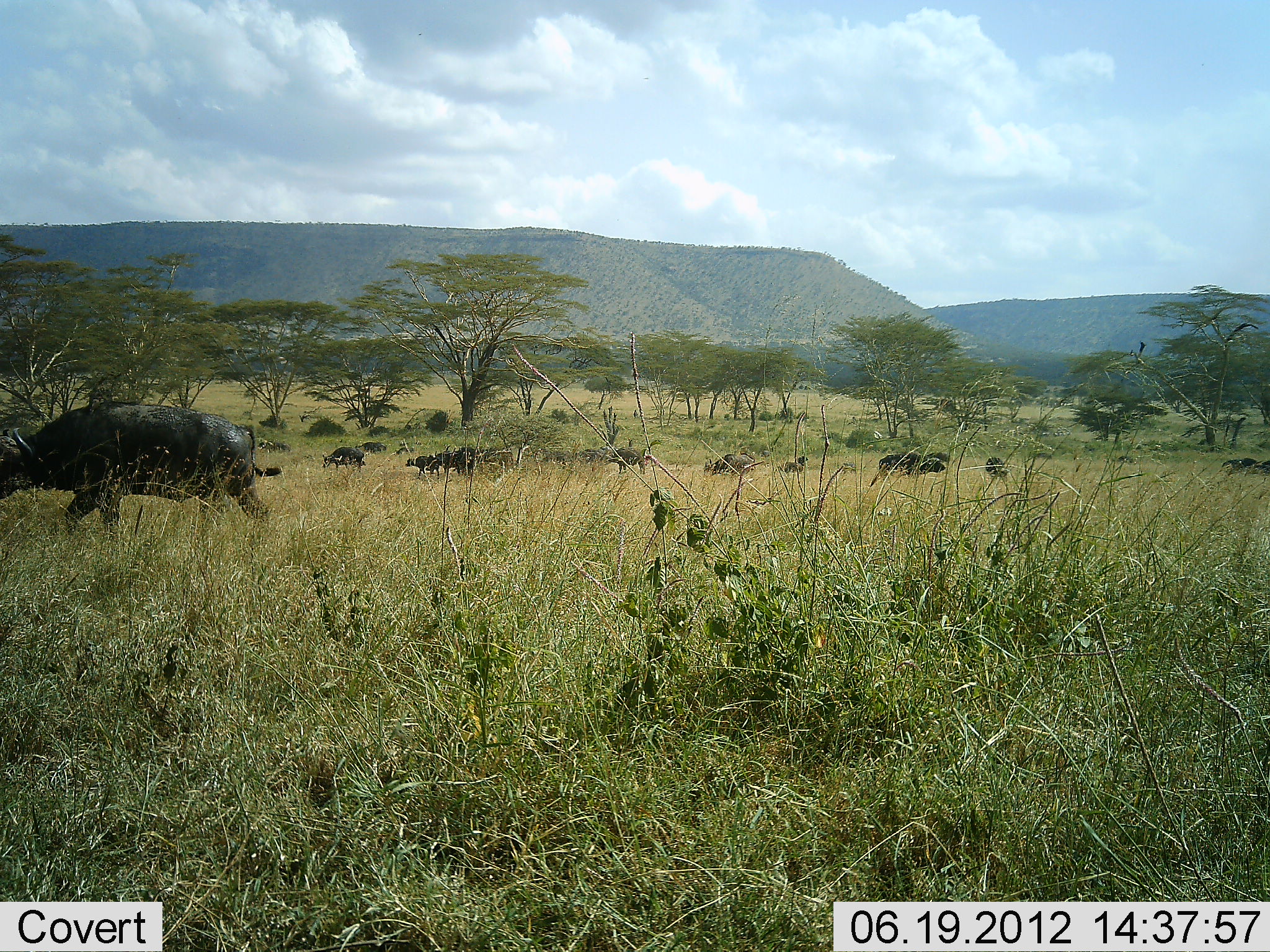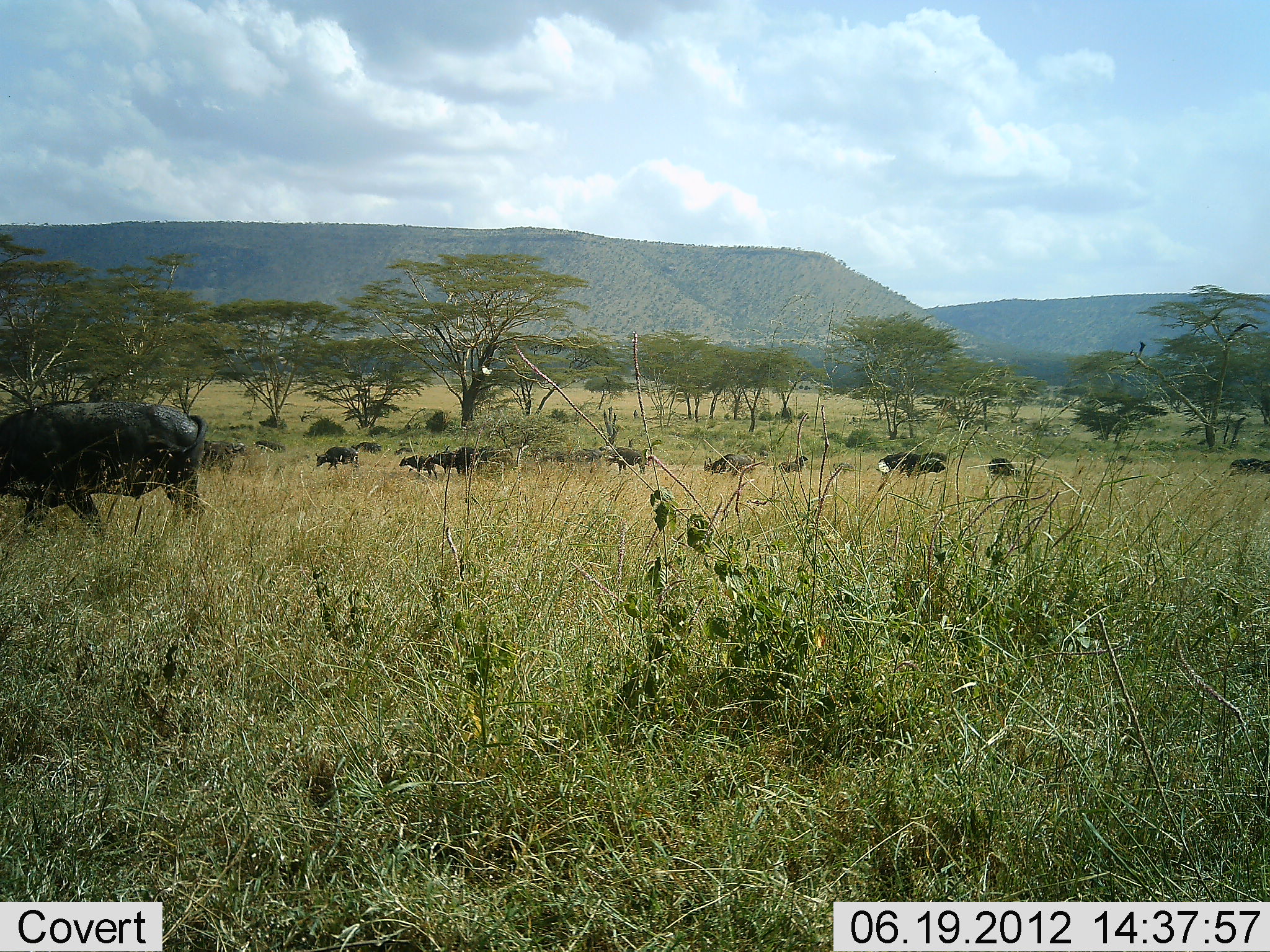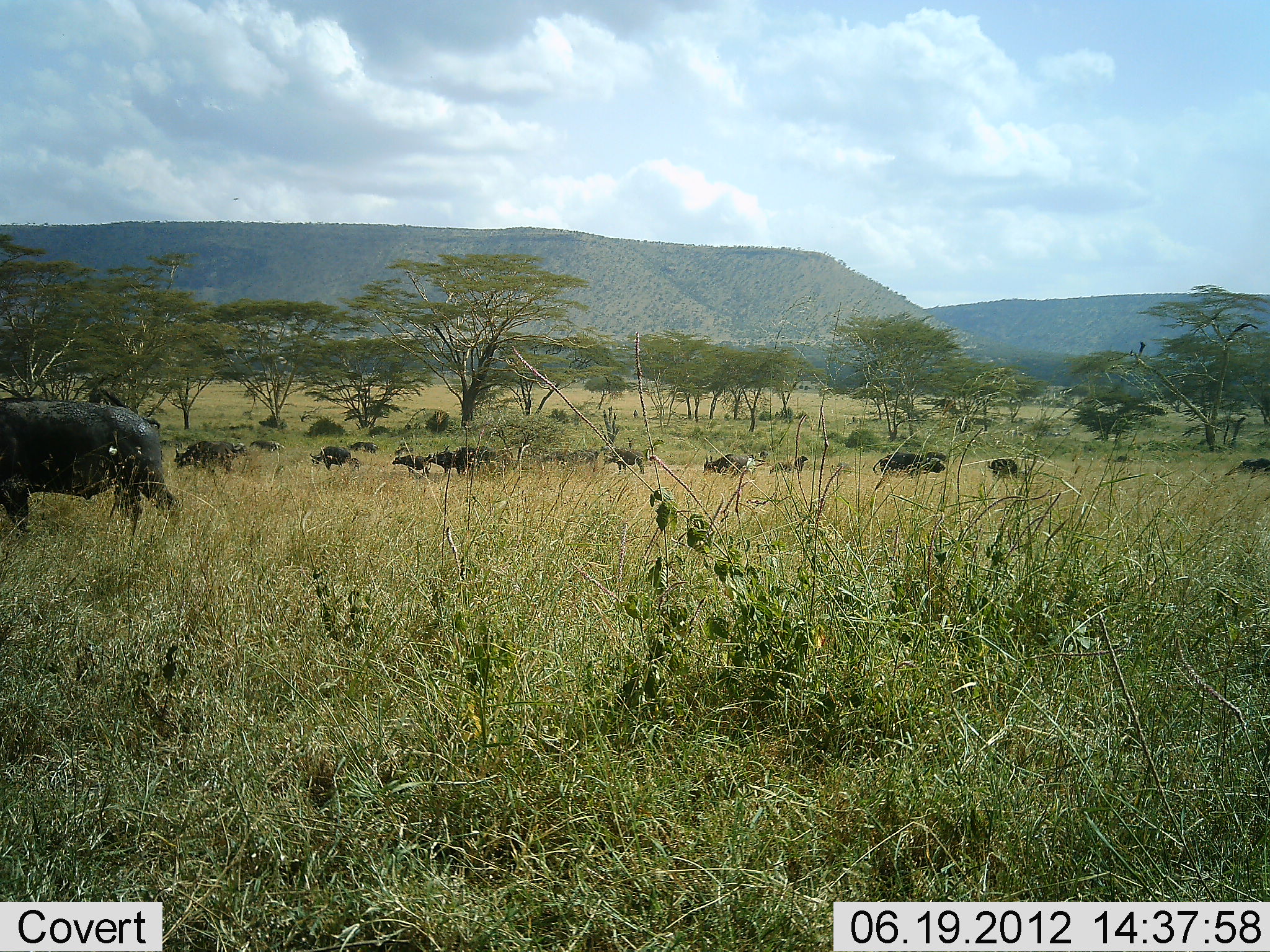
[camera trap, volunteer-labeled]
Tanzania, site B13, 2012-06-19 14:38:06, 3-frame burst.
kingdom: Animalia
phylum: Chordata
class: Mammalia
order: Artiodactyla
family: Bovidae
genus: Syncerus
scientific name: Syncerus caffer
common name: cape buffalo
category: buffalo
Buffalo (cape buffalo) (Syncerus caffer), count 11-50. Behavior (volunteer vote fractions): standing 20%, resting 0%, moving 100%, interacting 0%. Young present (vote fraction): 0%. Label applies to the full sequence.